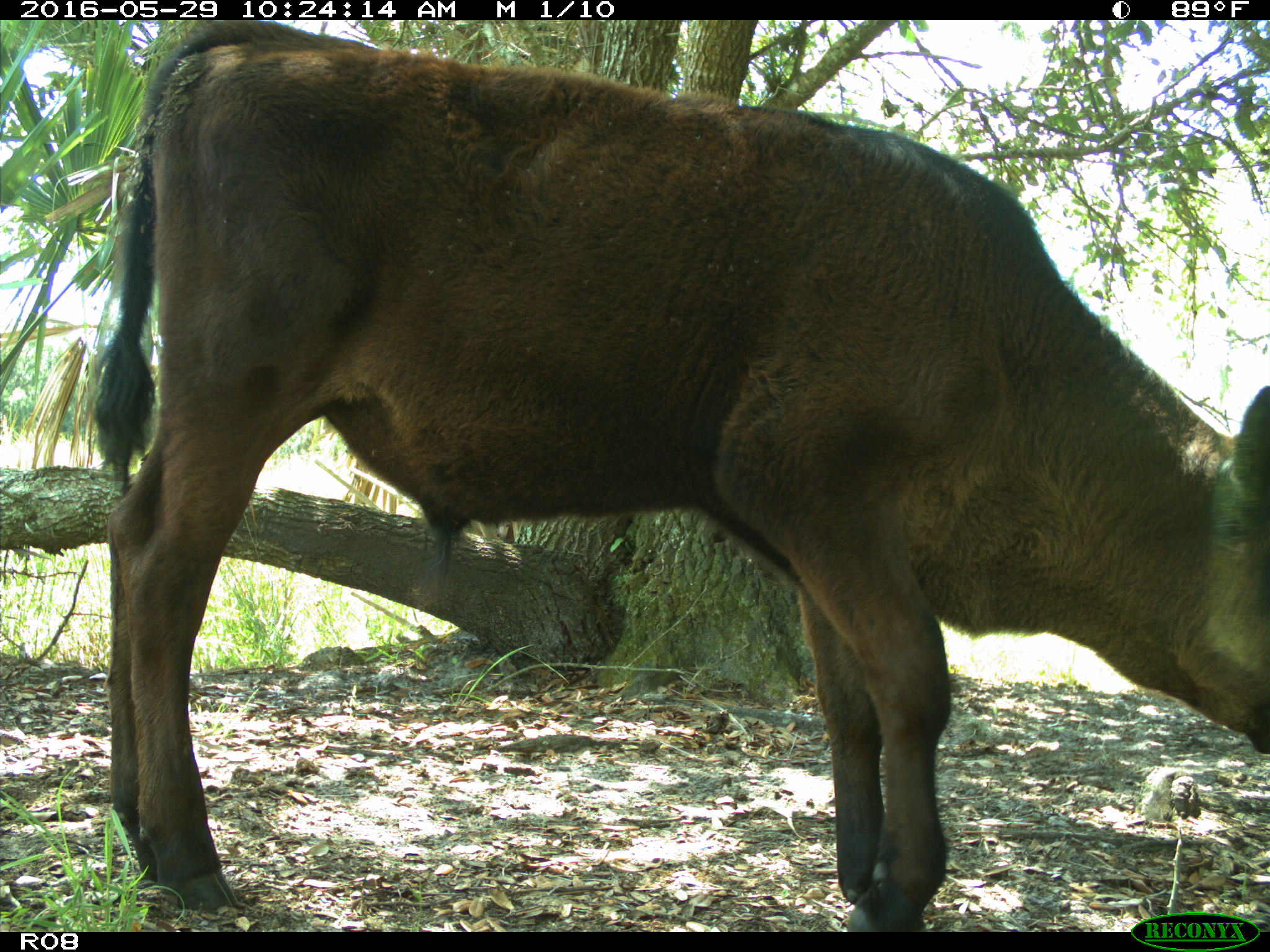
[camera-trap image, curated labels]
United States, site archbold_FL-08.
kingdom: Animalia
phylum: Chordata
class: Mammalia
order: Artiodactyla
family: Bovidae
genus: Bos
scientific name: Bos taurus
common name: domestic cow